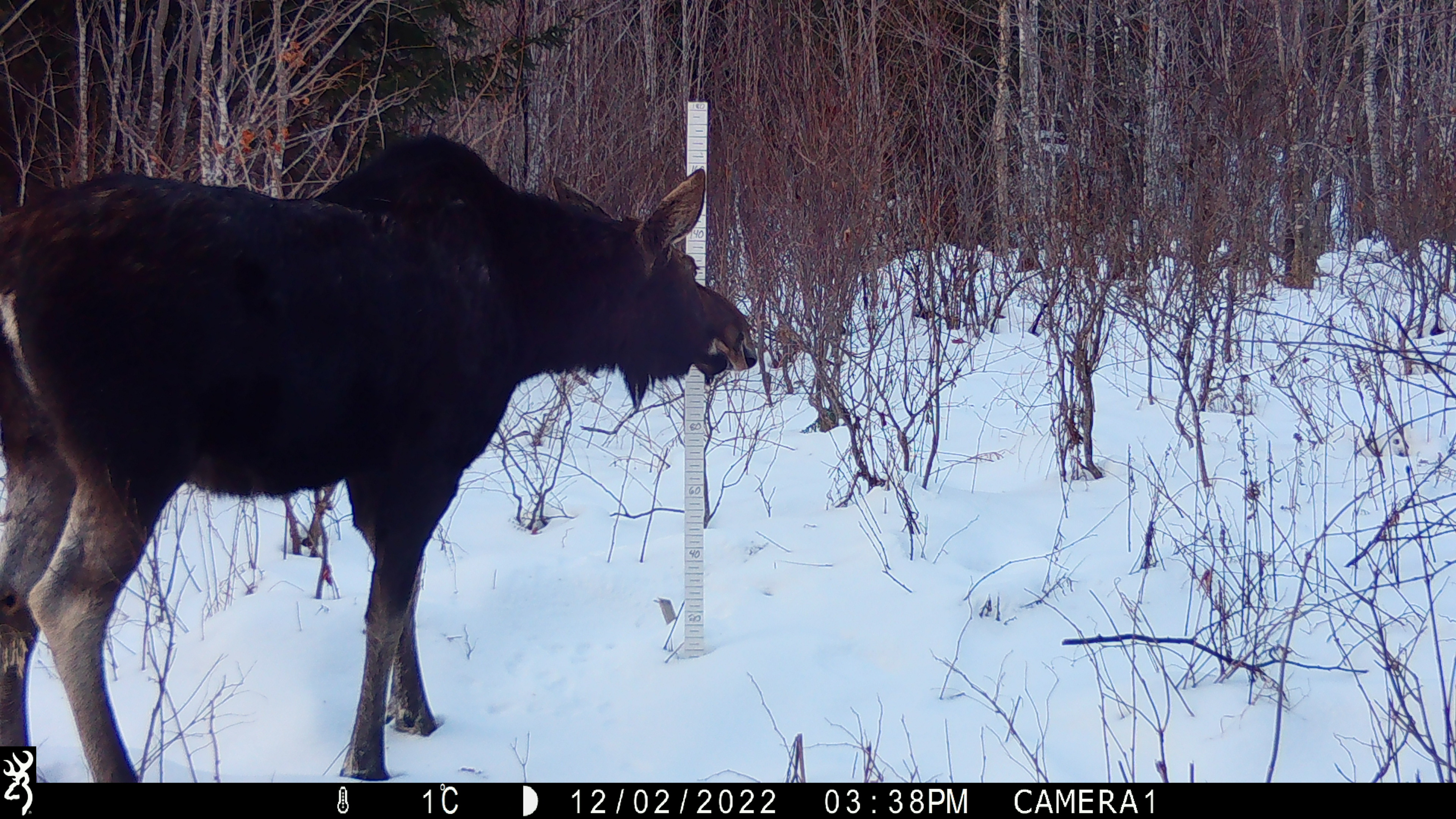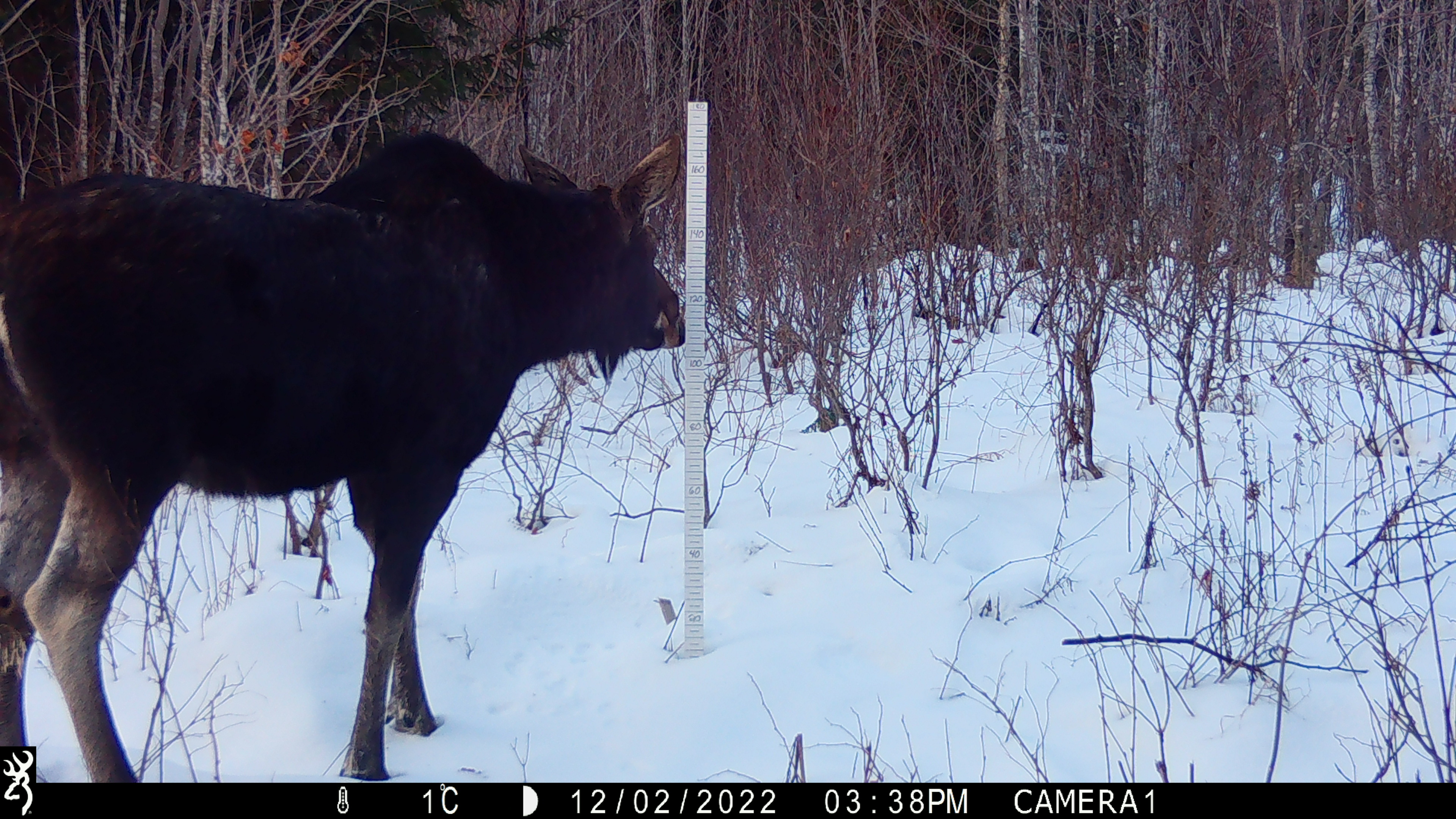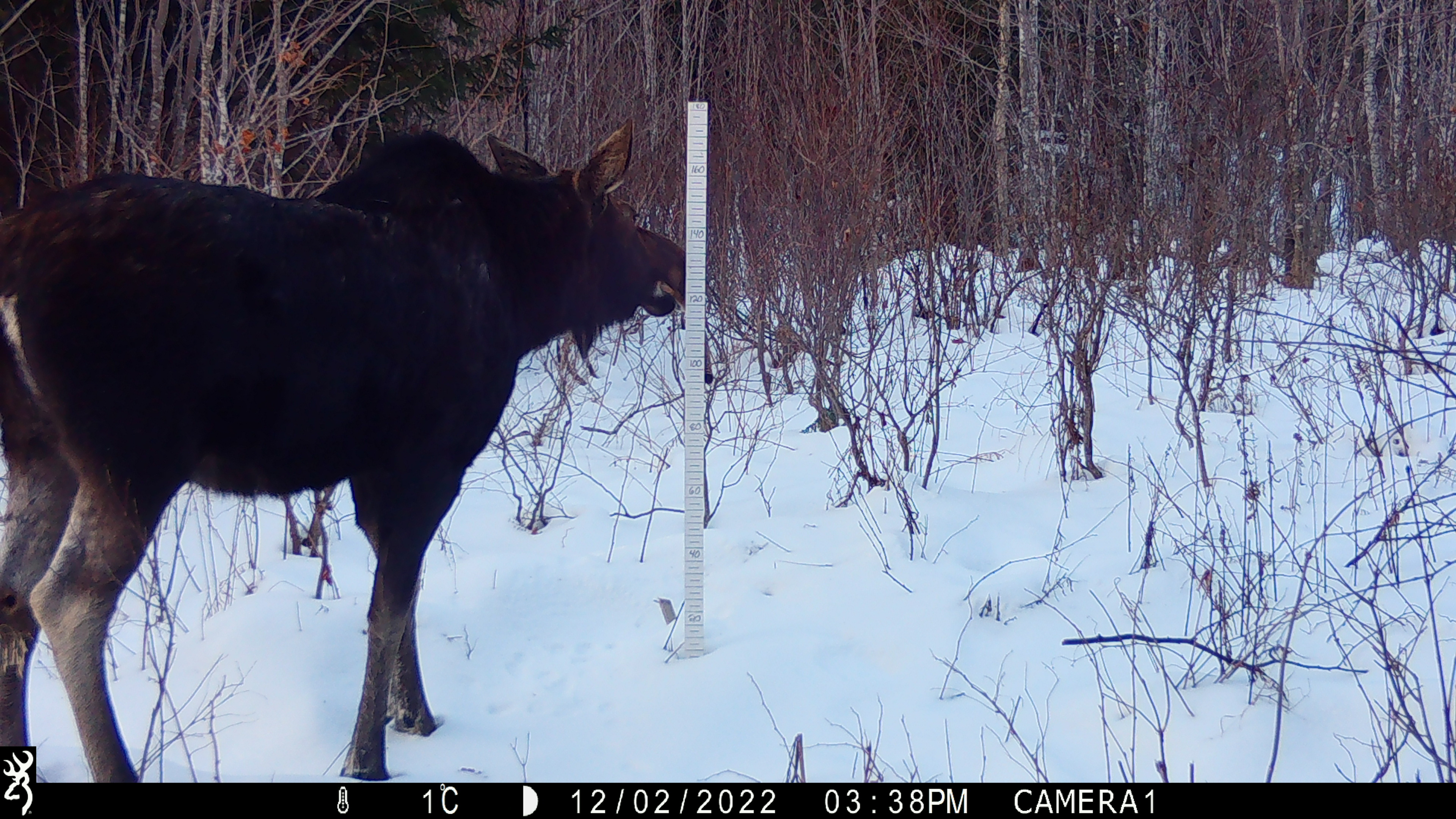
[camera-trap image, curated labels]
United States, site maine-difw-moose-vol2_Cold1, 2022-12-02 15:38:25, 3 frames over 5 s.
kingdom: Animalia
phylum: Chordata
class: Mammalia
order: Artiodactyla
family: Cervidae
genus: Alces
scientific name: Alces alces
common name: moose